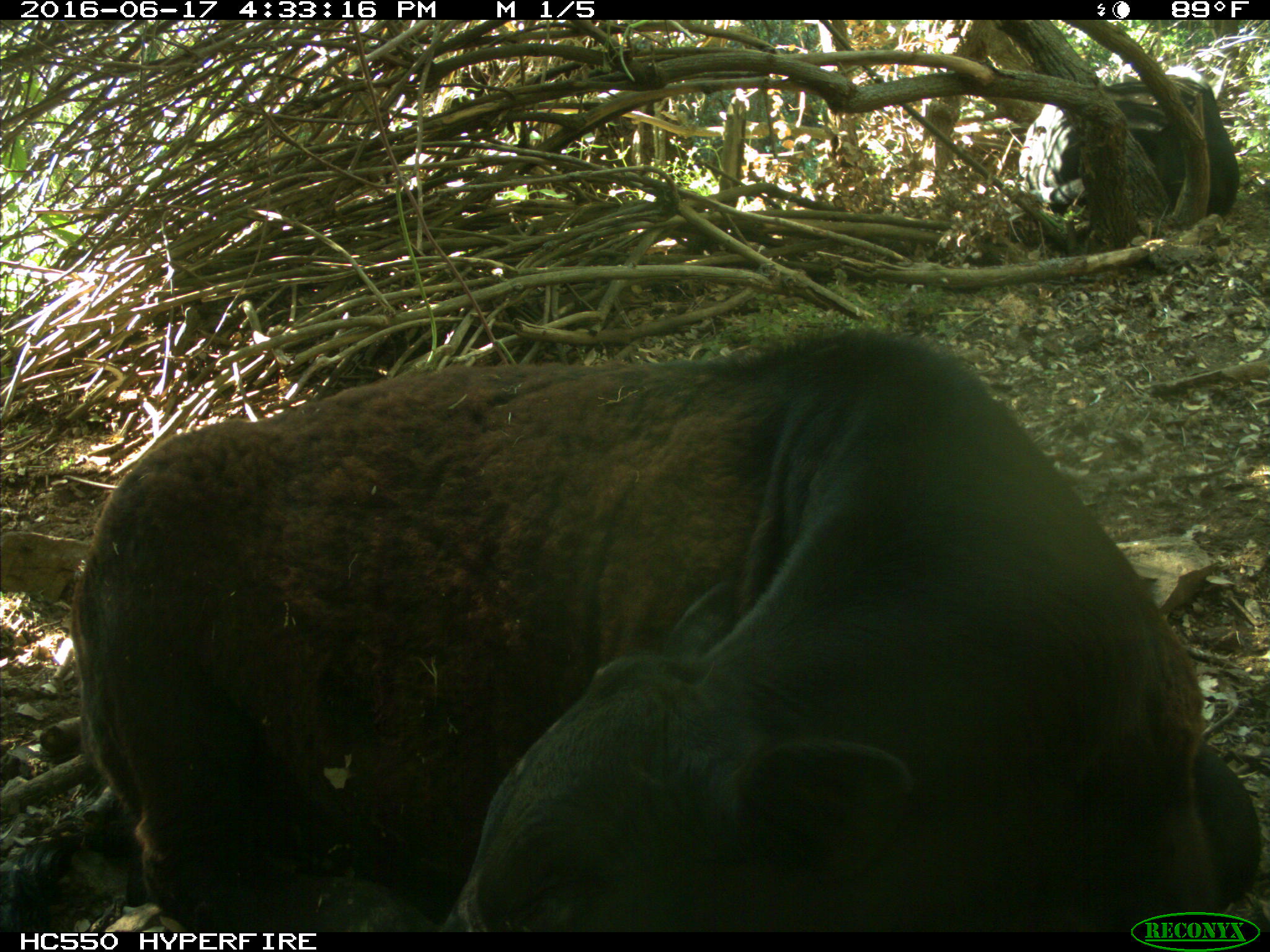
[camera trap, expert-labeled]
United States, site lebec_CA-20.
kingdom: Animalia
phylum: Chordata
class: Mammalia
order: Artiodactyla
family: Bovidae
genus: Bos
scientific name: Bos taurus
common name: domestic cow